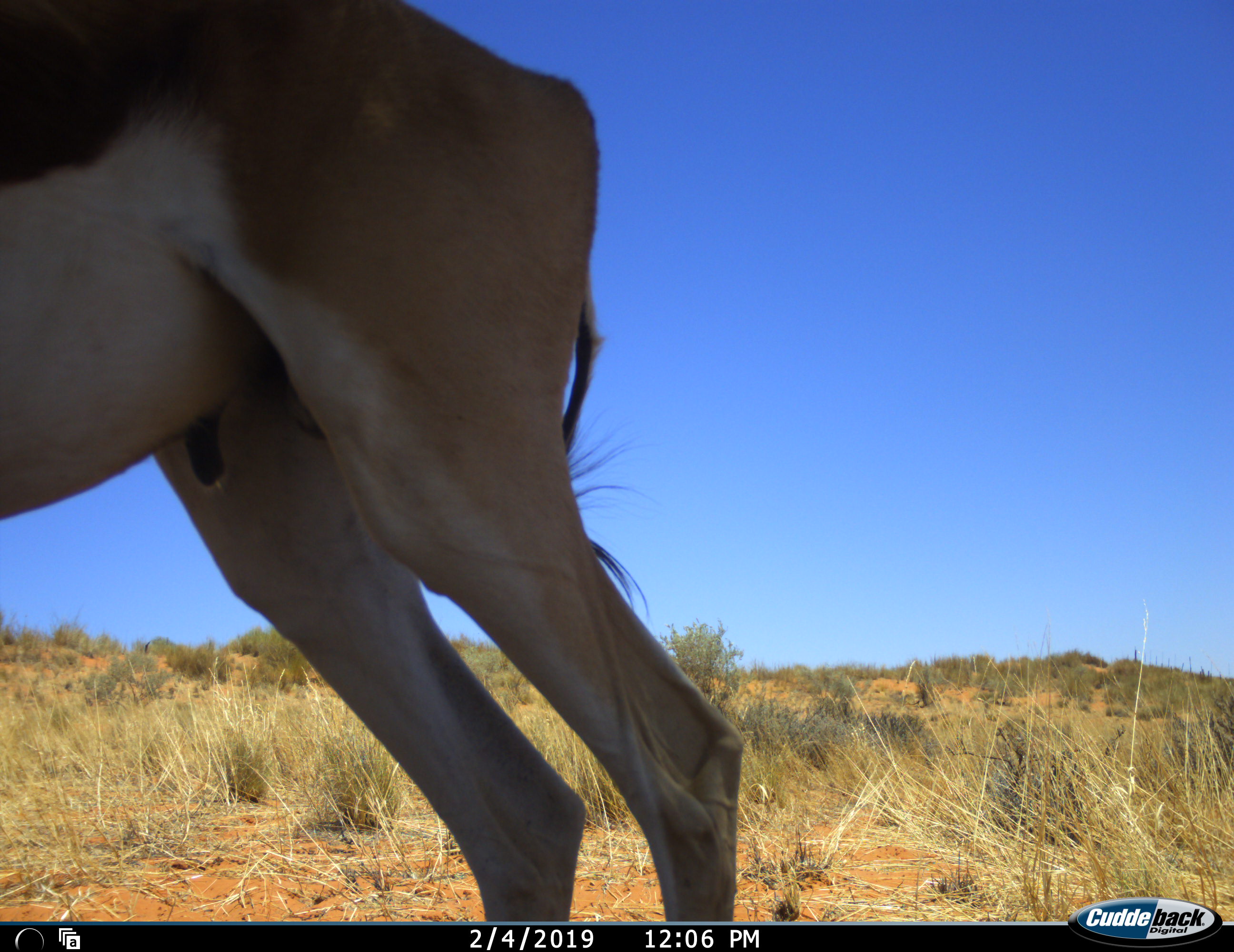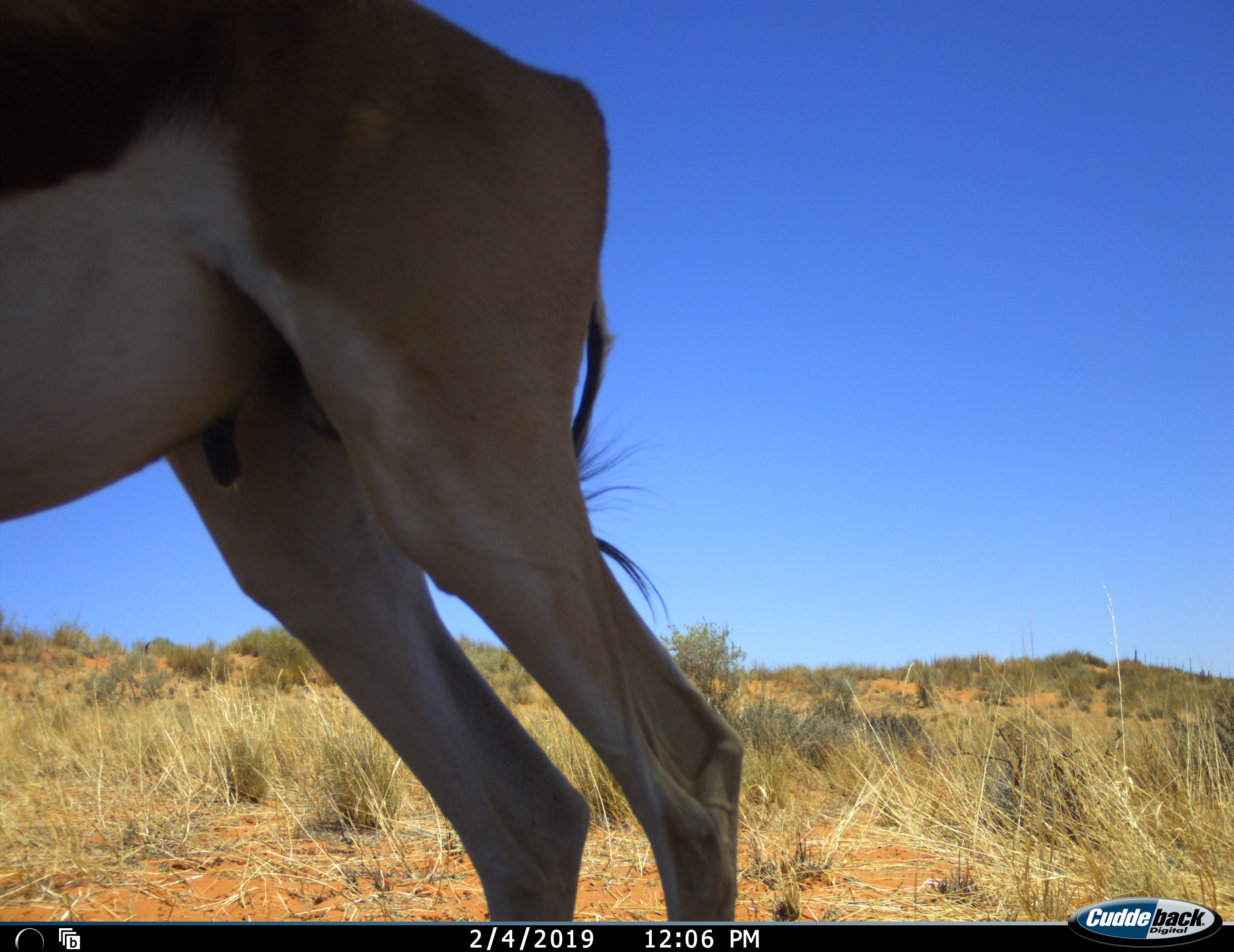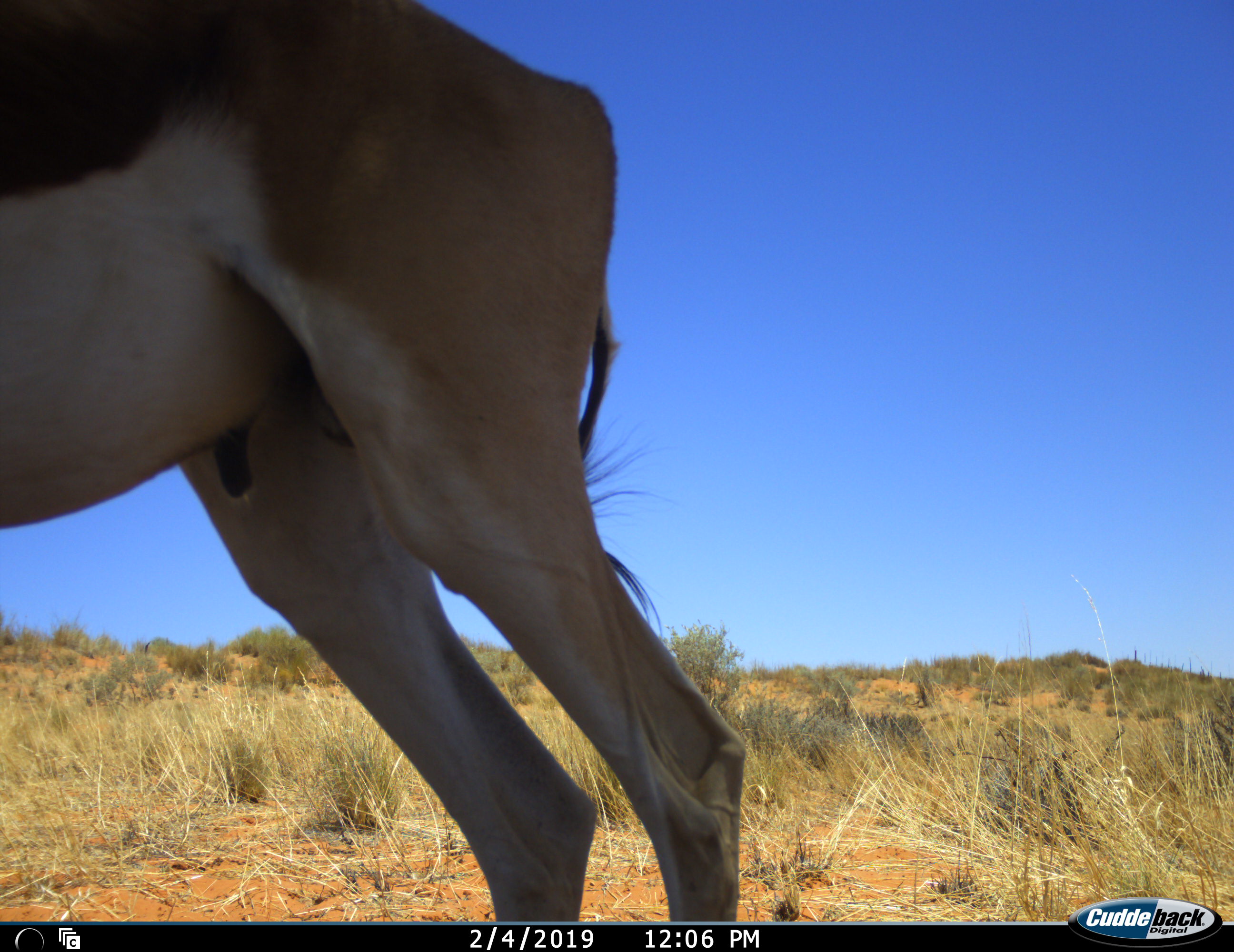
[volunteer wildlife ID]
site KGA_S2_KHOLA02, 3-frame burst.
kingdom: Animalia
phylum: Chordata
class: Mammalia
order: Artiodactyla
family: Bovidae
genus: Antidorcas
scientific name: Antidorcas marsupialis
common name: springbok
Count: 1.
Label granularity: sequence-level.